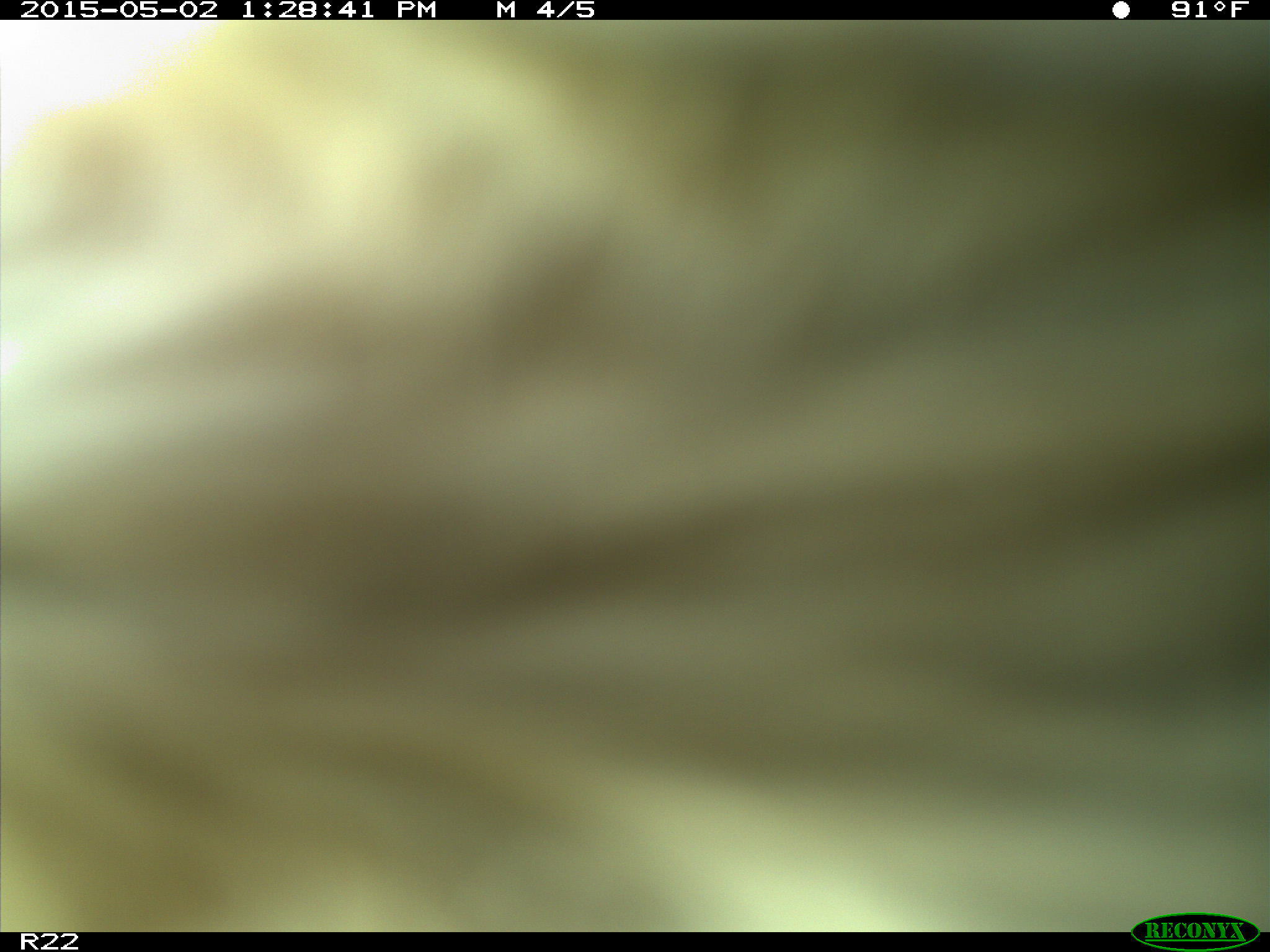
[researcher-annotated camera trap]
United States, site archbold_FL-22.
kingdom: Animalia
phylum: Chordata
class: Mammalia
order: Artiodactyla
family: Bovidae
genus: Bos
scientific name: Bos taurus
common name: domestic cow